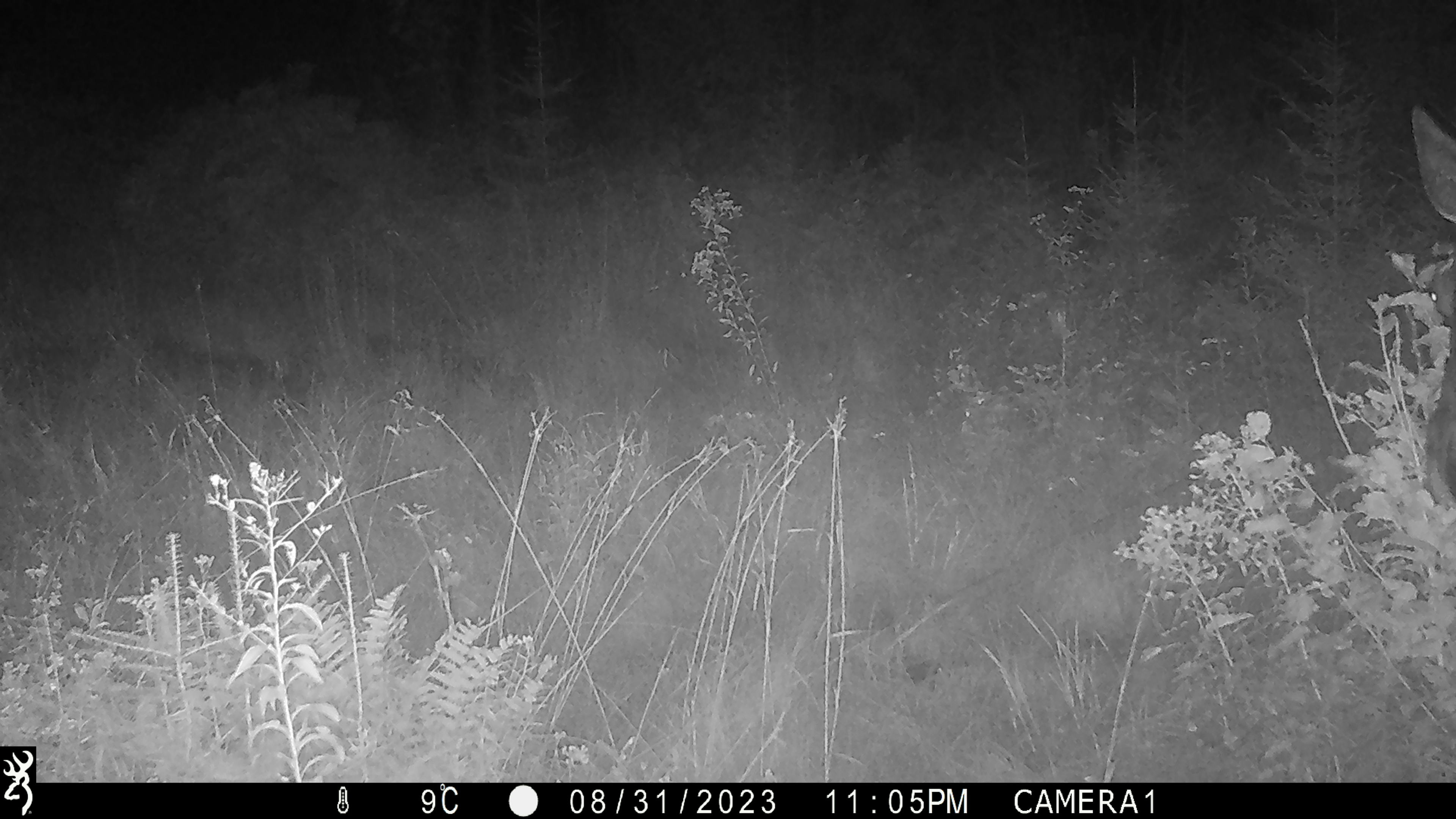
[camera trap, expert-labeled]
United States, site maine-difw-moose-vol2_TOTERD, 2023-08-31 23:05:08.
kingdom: Animalia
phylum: Chordata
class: Mammalia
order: Artiodactyla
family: Cervidae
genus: Alces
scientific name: Alces alces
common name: moose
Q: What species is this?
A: Moose (Alces alces).